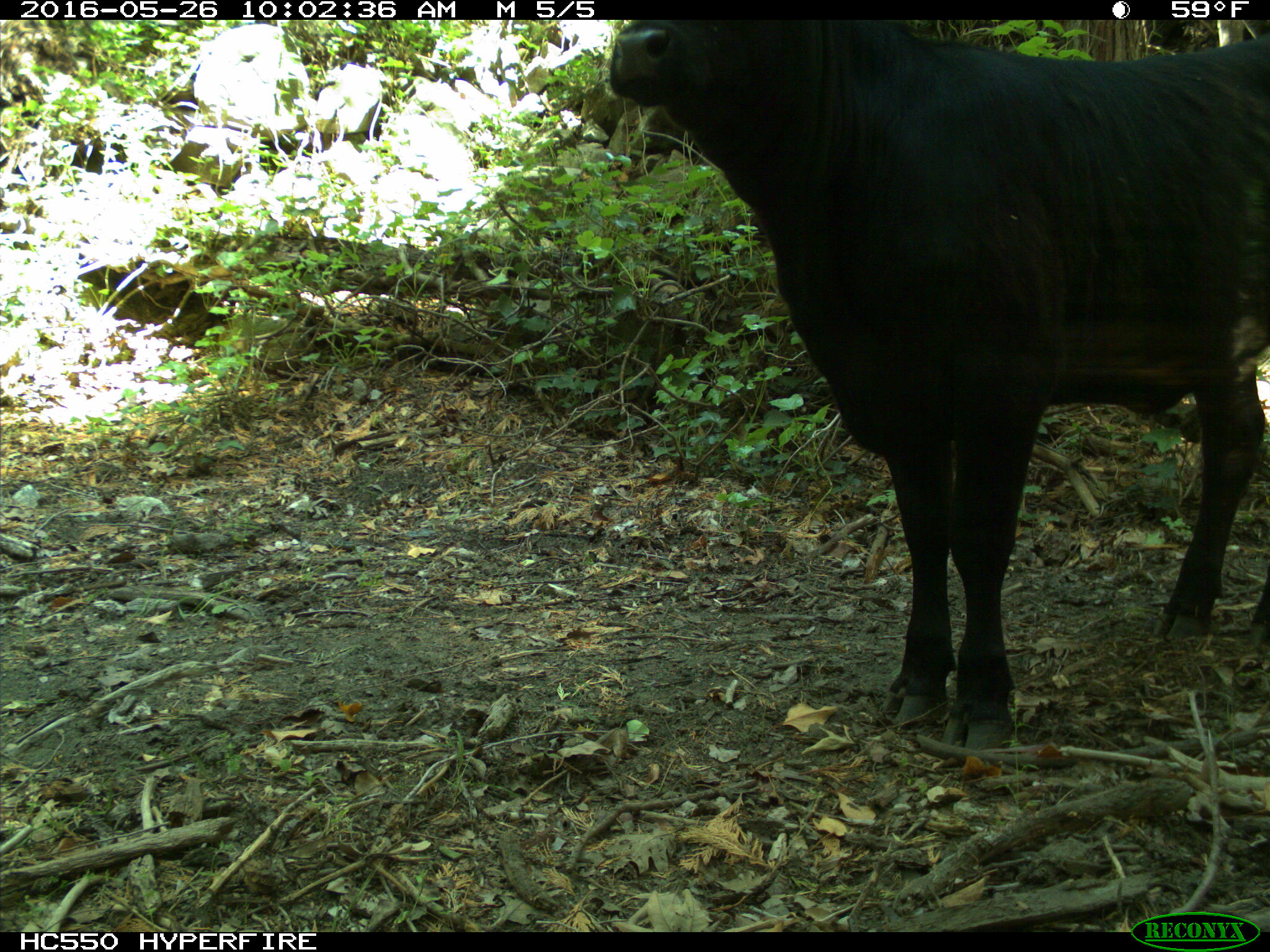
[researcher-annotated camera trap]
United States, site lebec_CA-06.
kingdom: Animalia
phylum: Chordata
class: Mammalia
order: Artiodactyla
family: Bovidae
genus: Bos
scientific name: Bos taurus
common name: domestic cow